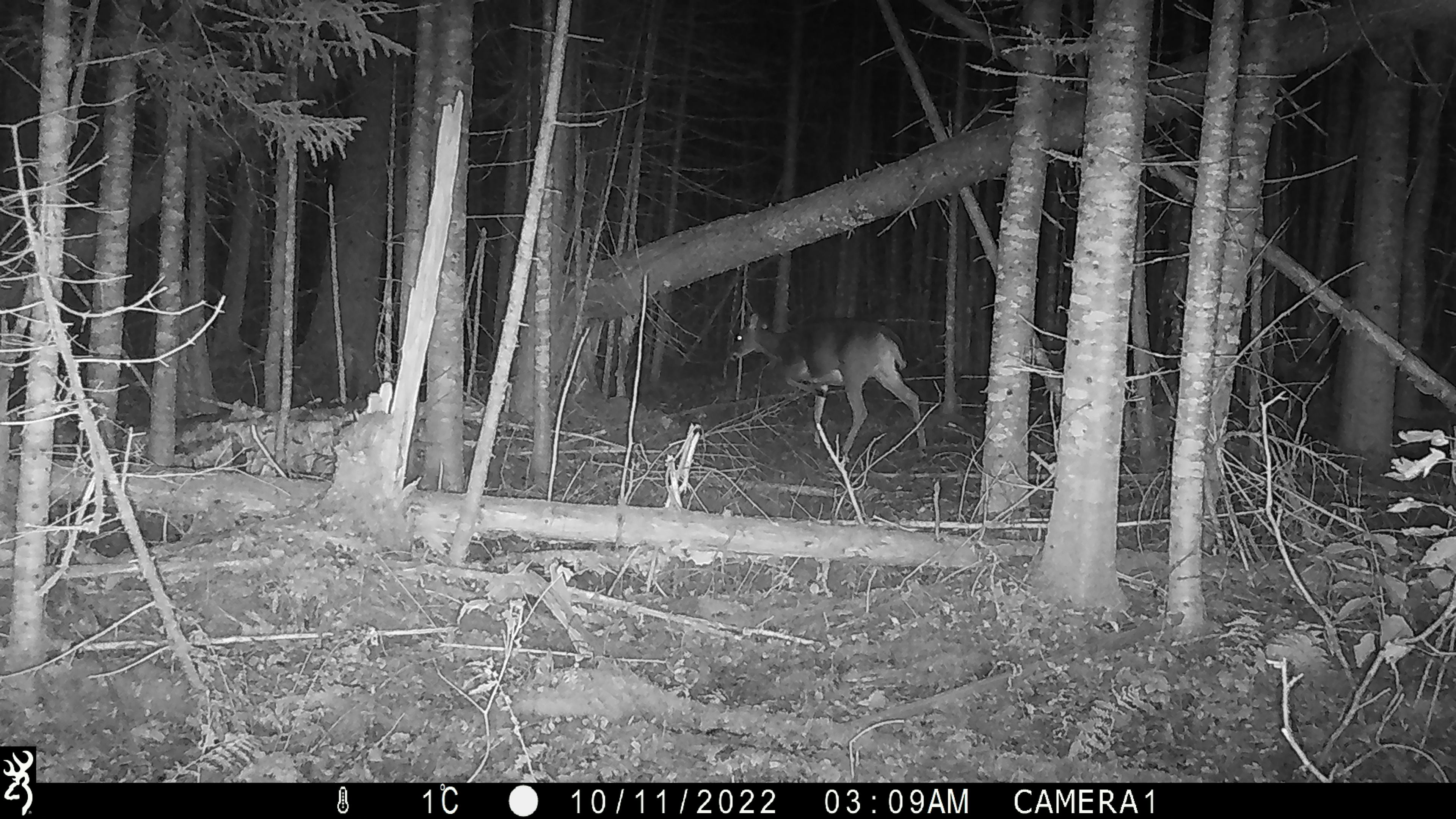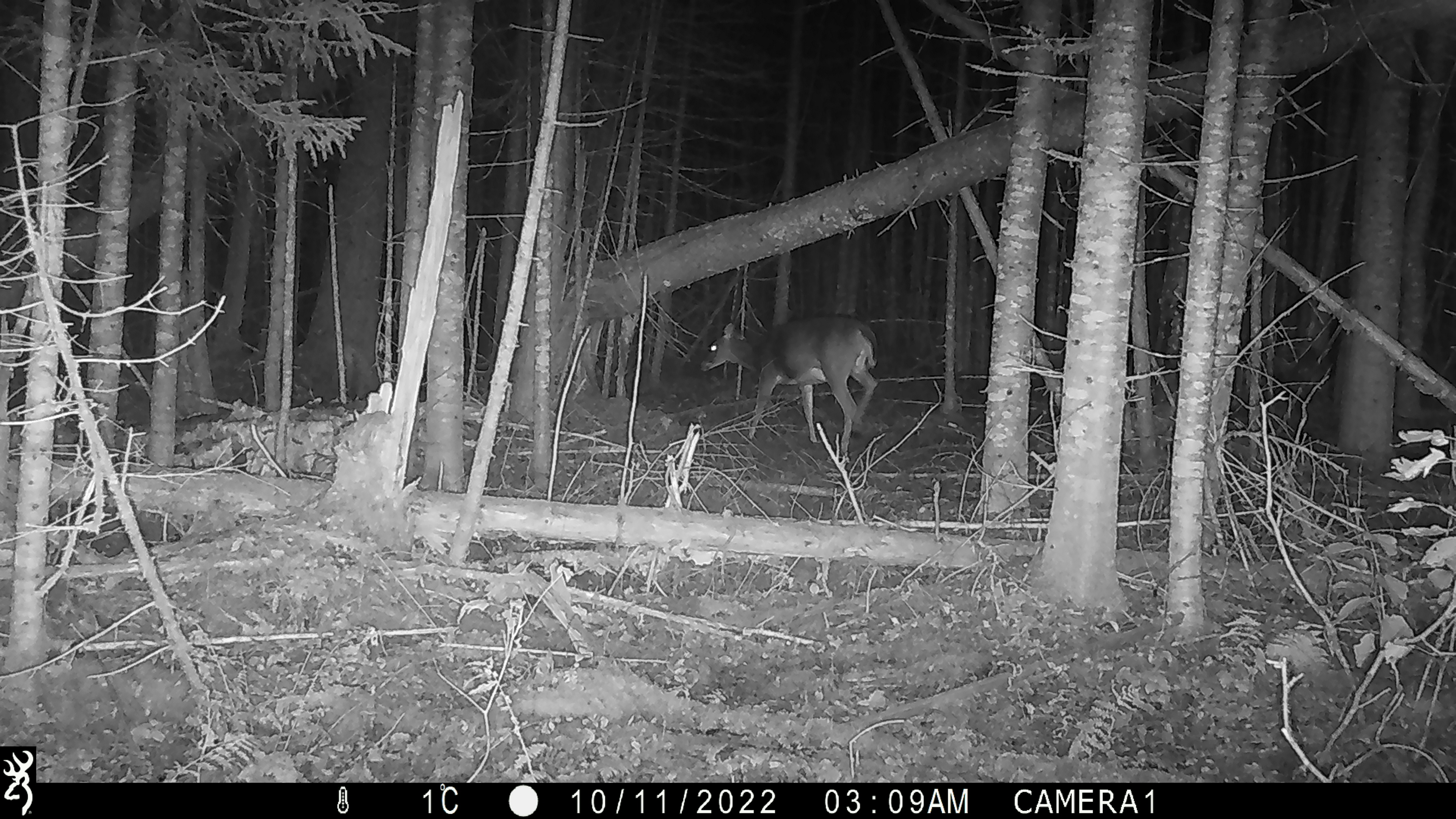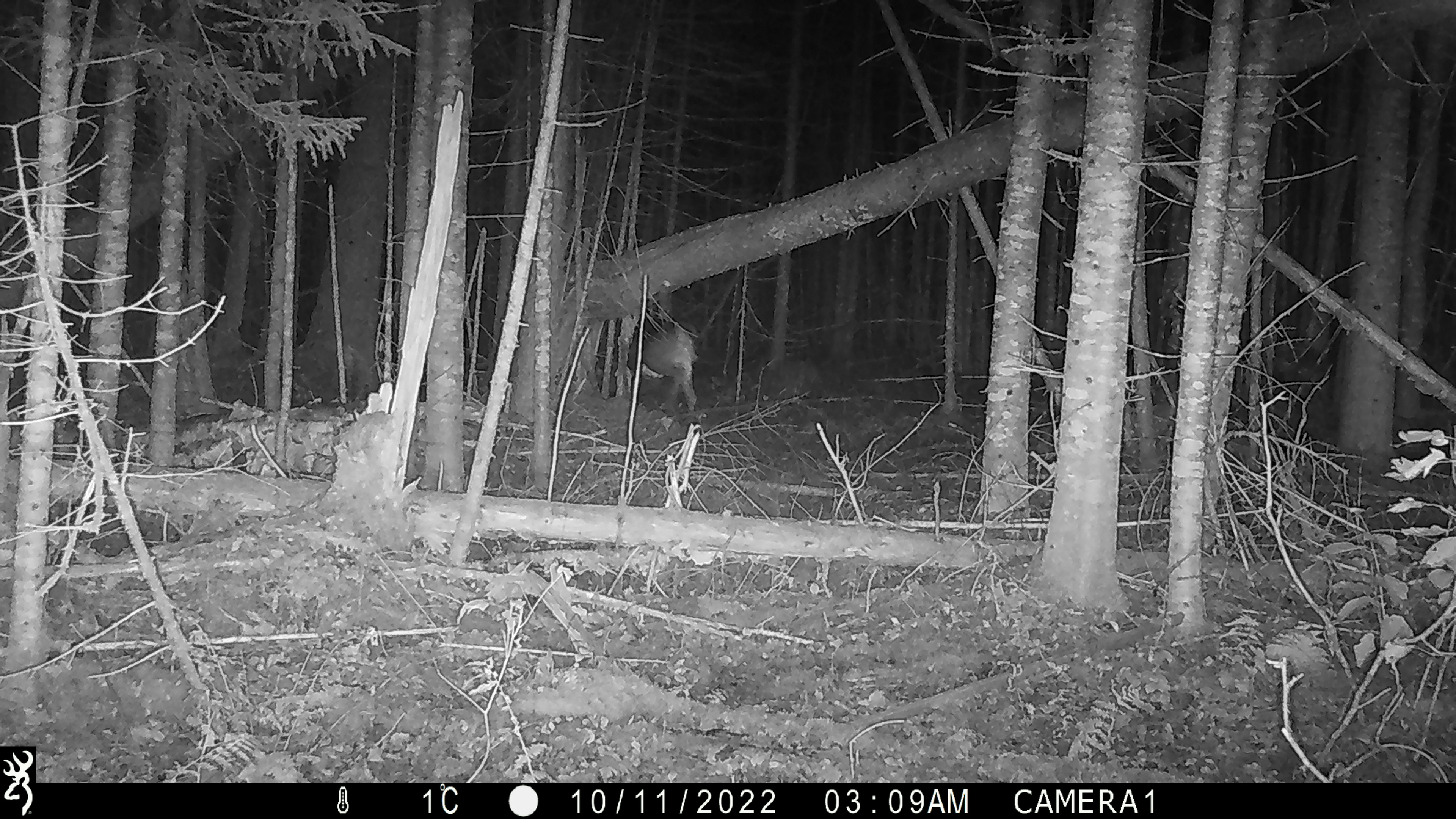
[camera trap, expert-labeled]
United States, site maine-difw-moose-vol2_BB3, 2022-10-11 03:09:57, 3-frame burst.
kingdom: Animalia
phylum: Chordata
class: Mammalia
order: Artiodactyla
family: Cervidae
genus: Odocoileus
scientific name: Odocoileus virginianus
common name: white-tailed deer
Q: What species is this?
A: White-tailed deer (Odocoileus virginianus).